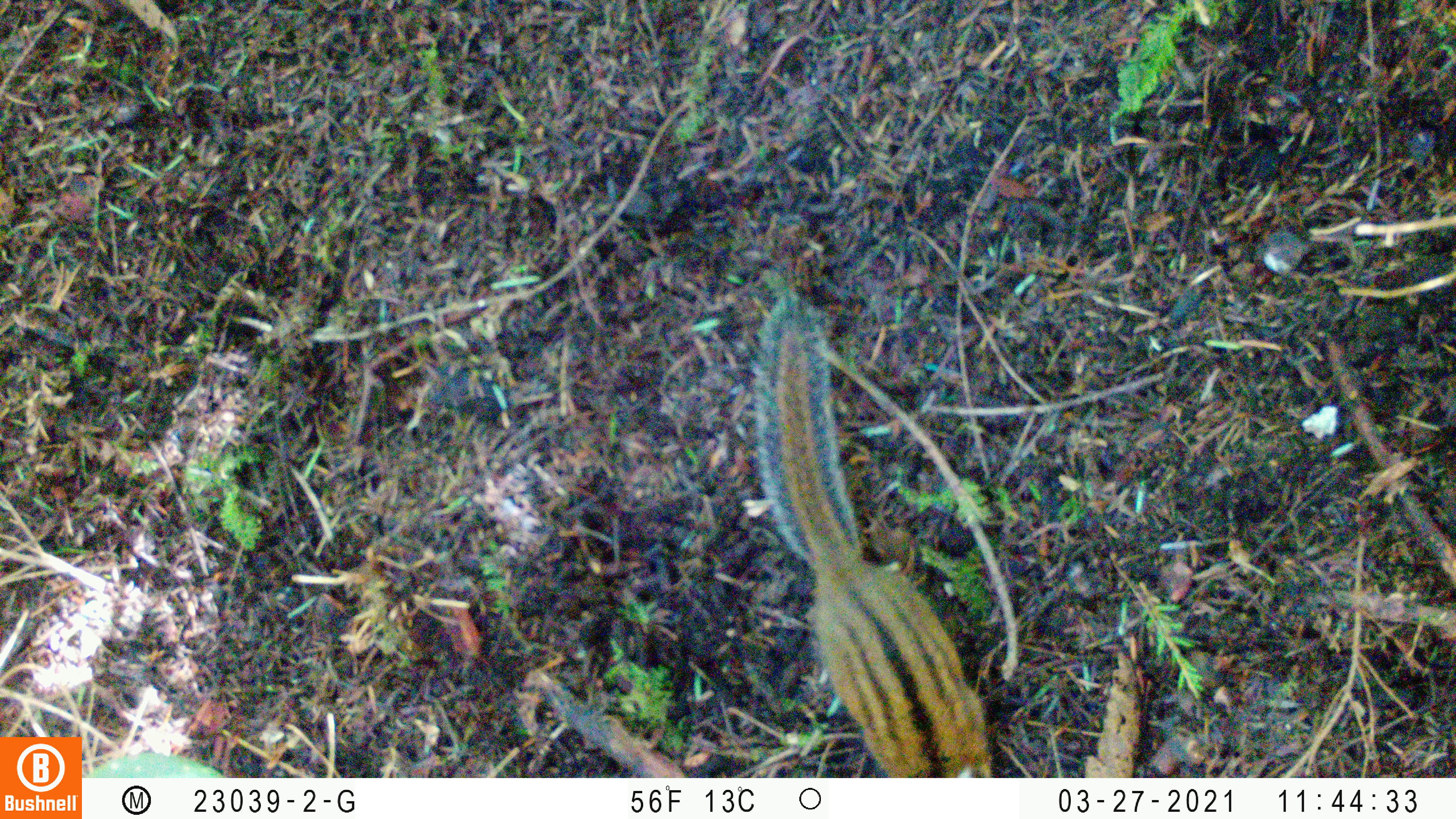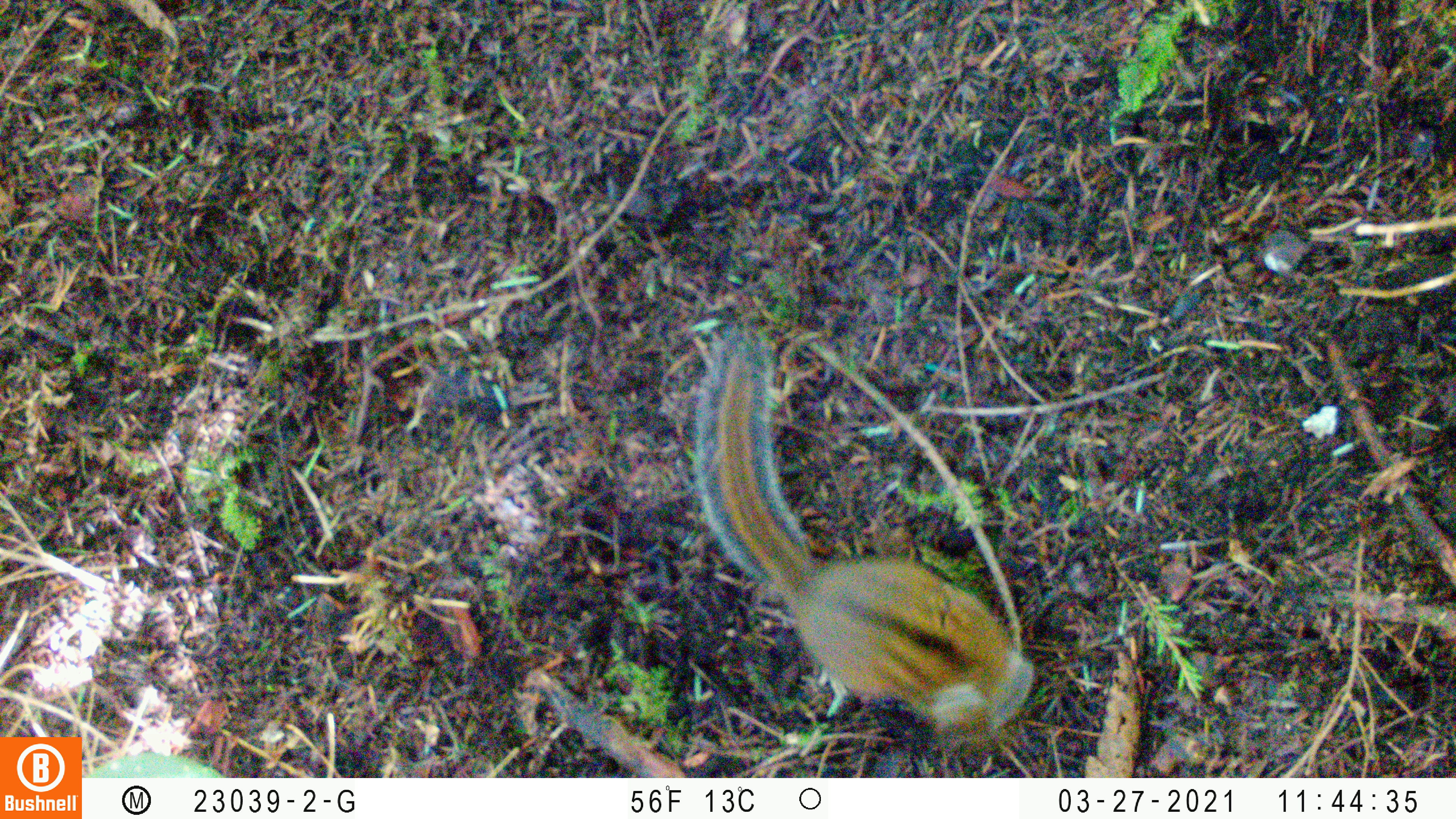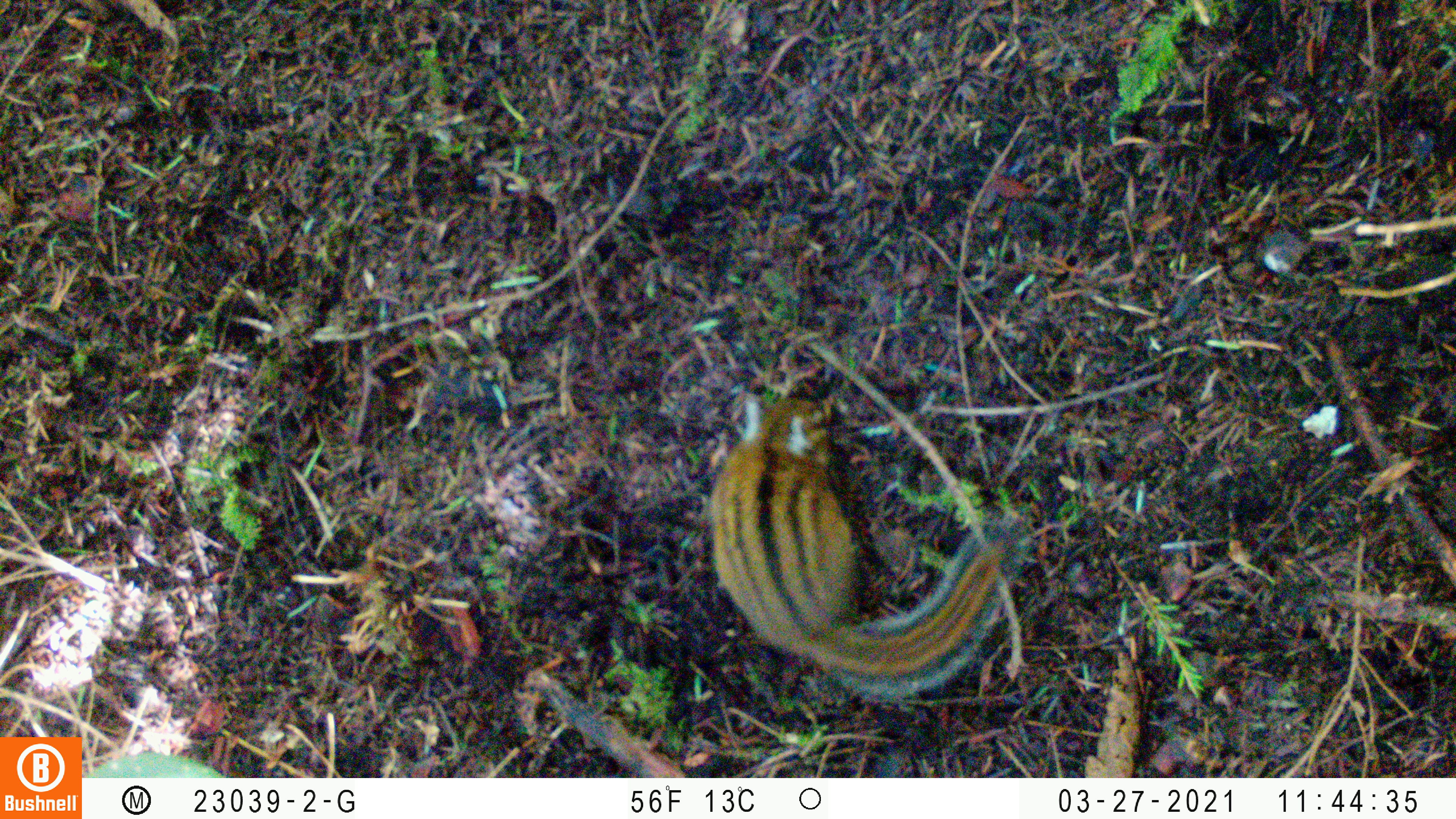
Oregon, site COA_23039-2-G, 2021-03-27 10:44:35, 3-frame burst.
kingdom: Animalia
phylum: Chordata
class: Mammalia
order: Rodentia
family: Sciuridae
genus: Neotamias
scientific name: Neotamias townsendii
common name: townsend's chipmunk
Townsend's chipmunk (Neotamias townsendii).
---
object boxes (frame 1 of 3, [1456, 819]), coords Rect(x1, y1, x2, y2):
townsend's chipmunk: Rect(707, 277, 1014, 777)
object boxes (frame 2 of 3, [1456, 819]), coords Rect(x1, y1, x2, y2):
townsend's chipmunk: Rect(673, 300, 1071, 770)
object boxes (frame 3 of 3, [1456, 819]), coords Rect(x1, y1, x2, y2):
townsend's chipmunk: Rect(683, 373, 1038, 716)